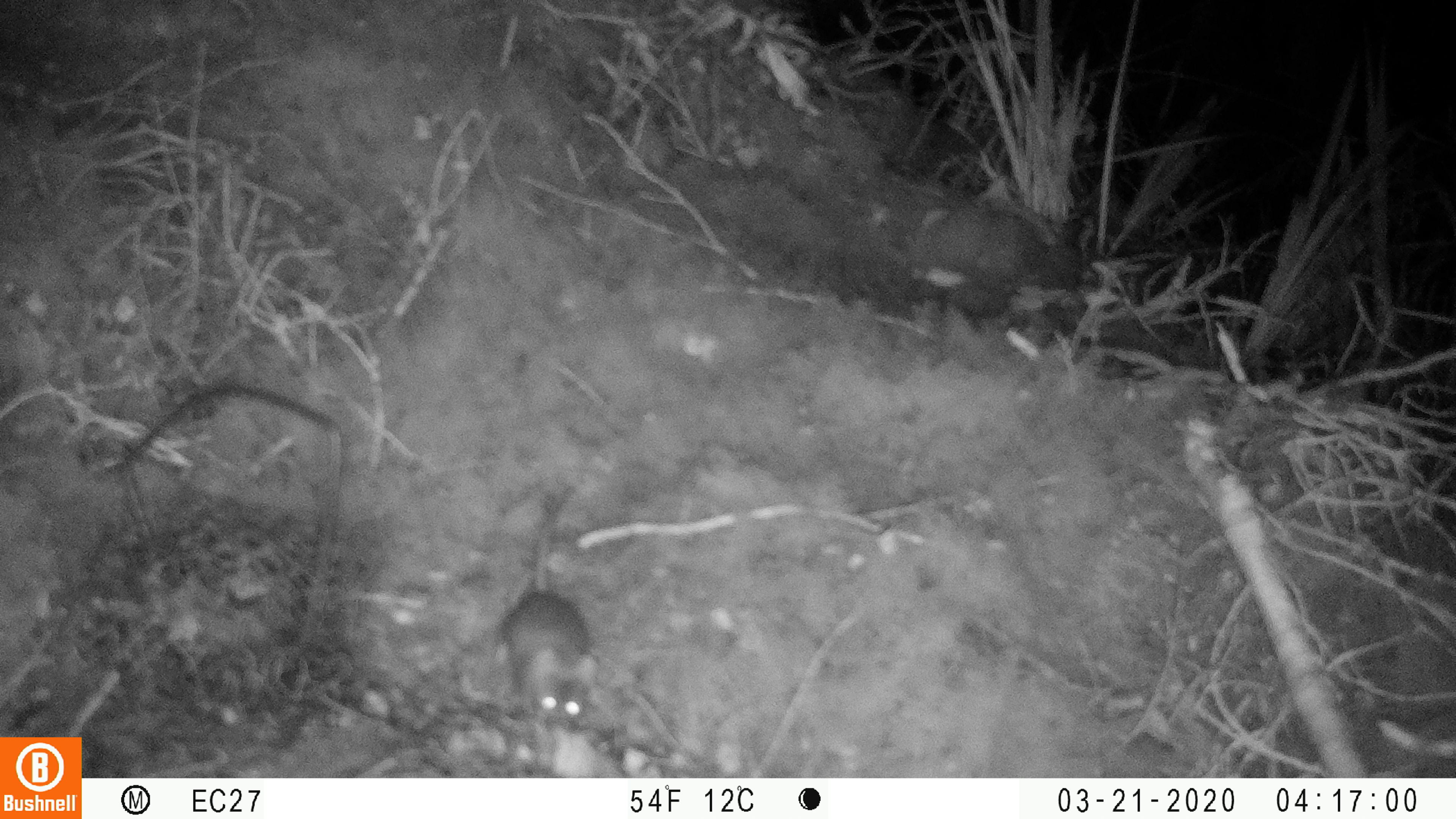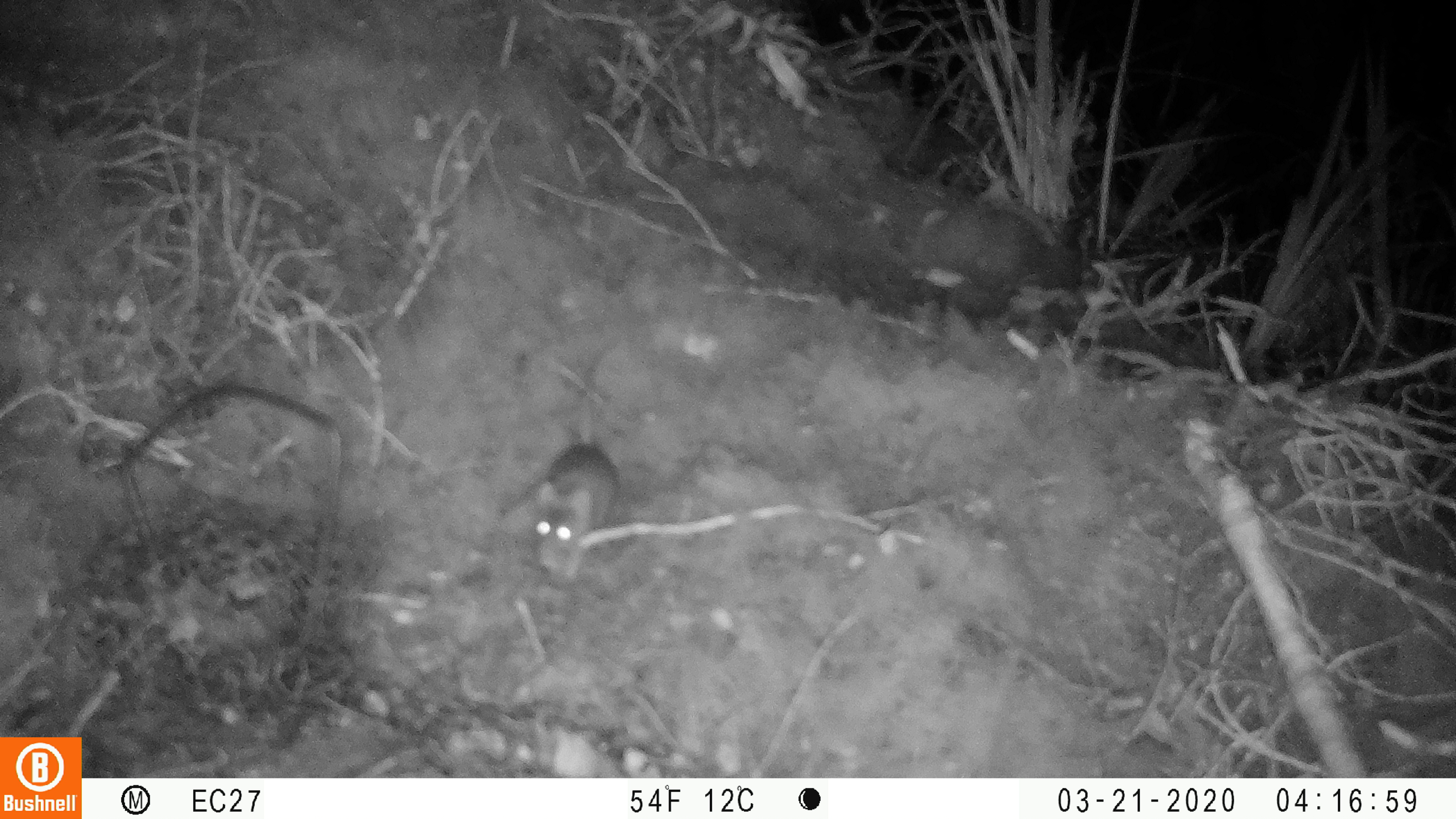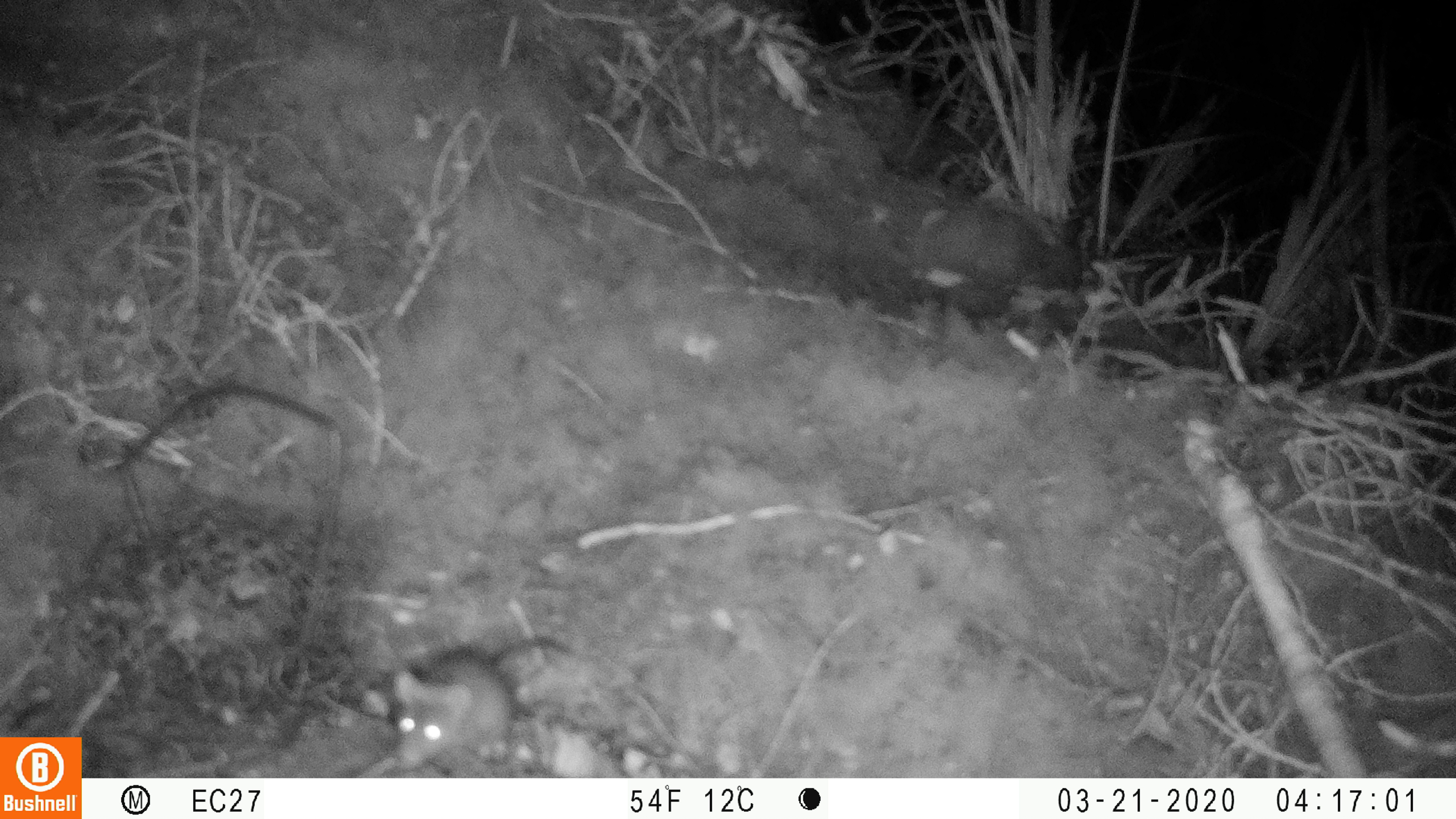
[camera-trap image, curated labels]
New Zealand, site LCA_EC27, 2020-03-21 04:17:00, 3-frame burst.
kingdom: Animalia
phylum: Chordata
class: Mammalia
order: Rodentia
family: Muridae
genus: Mus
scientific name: Mus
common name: mouse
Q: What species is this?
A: Mouse (Mus).